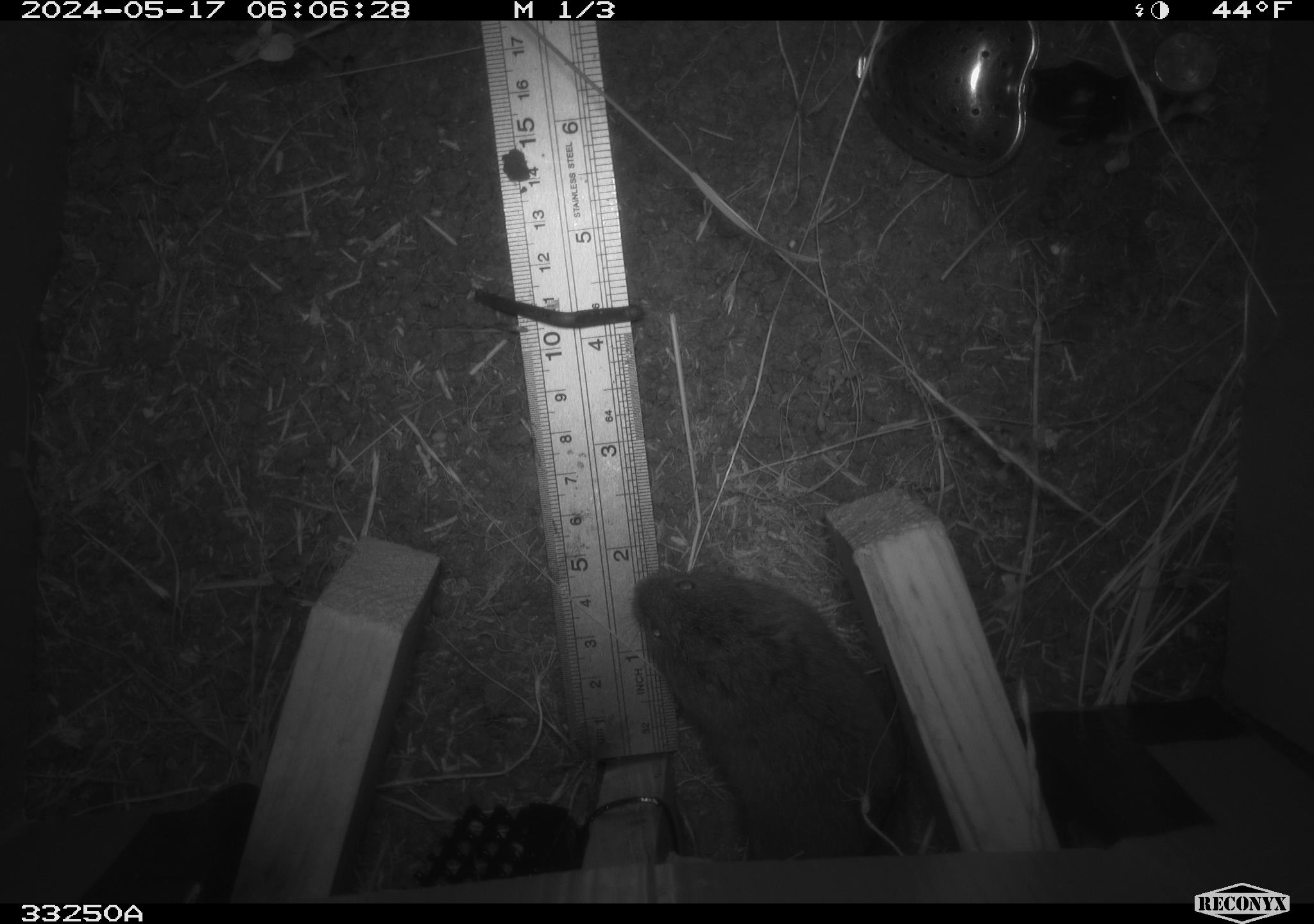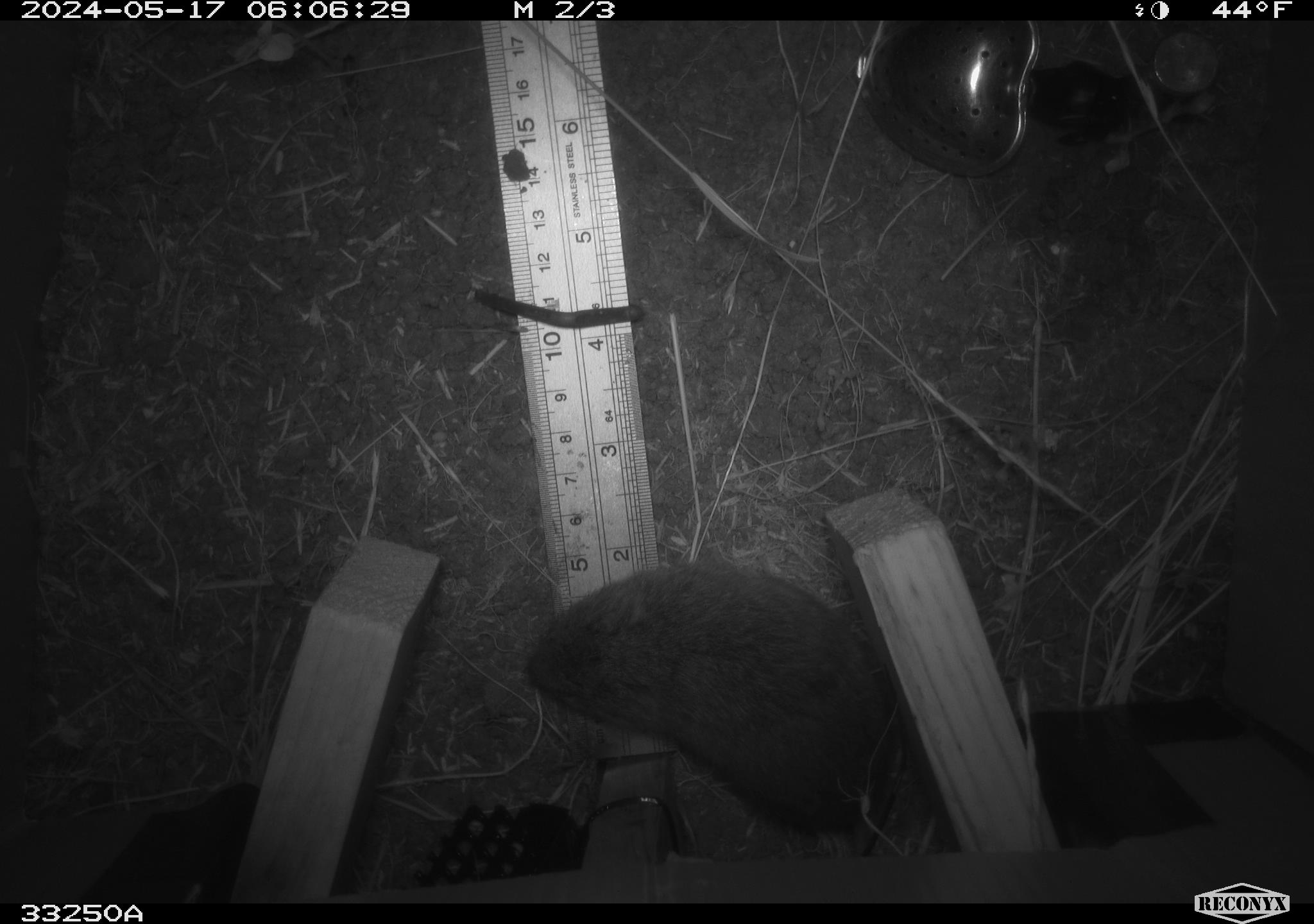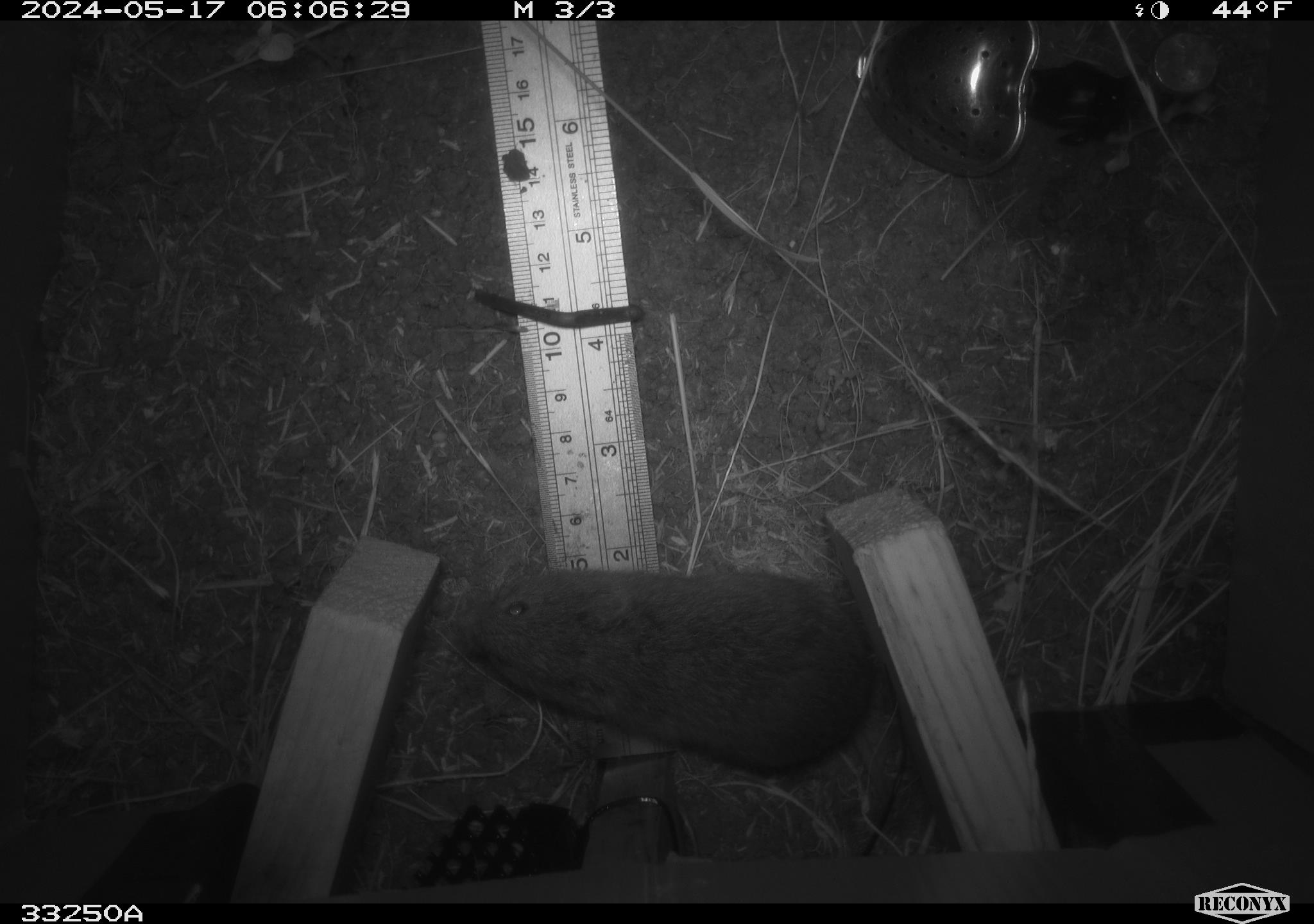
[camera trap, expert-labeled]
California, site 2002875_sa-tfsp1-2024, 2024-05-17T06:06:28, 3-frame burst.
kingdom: Animalia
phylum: Chordata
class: Mammalia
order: Rodentia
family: Cricetidae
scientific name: Arvicolinae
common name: voles, lemmings, and muskrats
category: arvicolinae subfamily